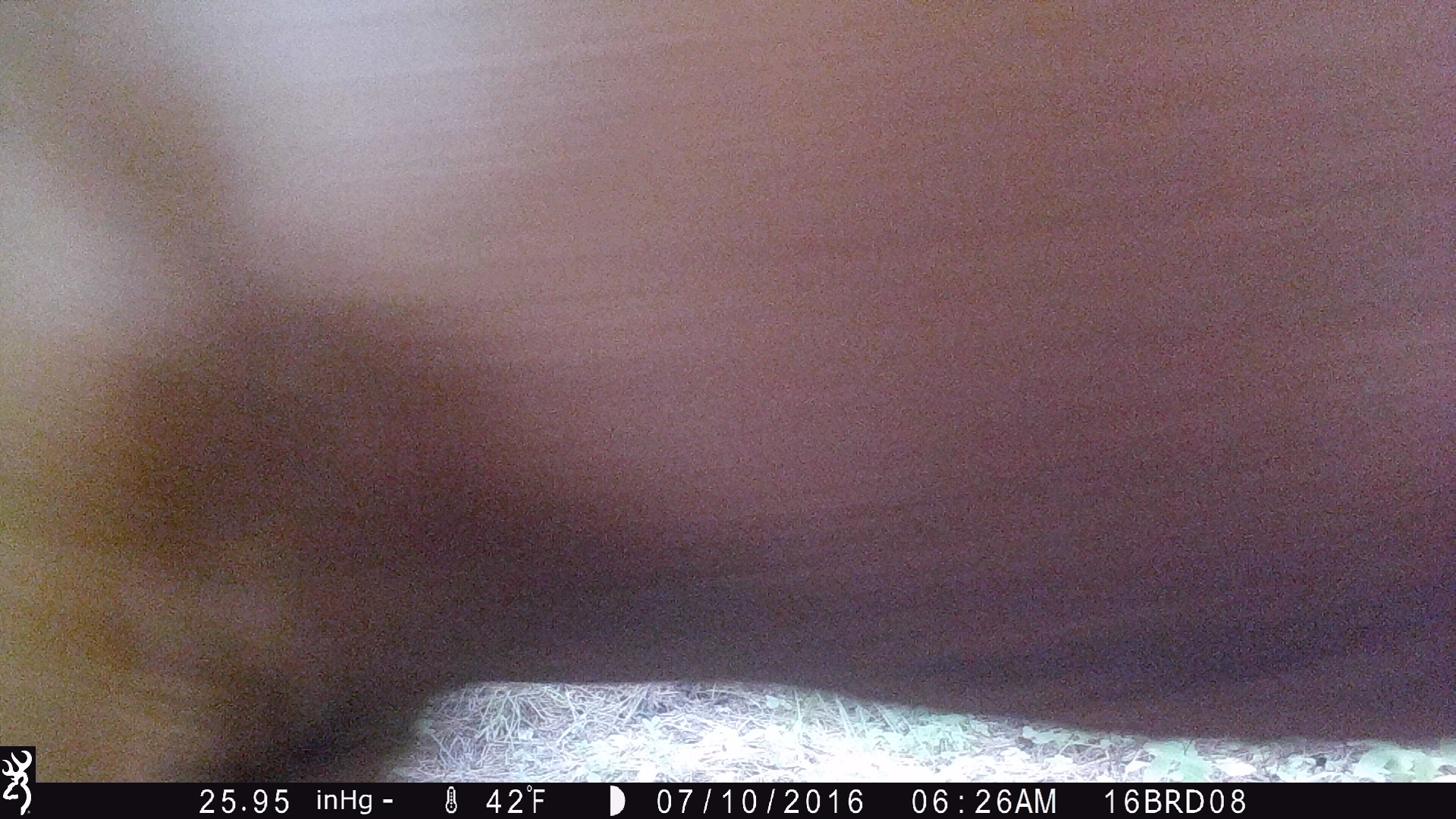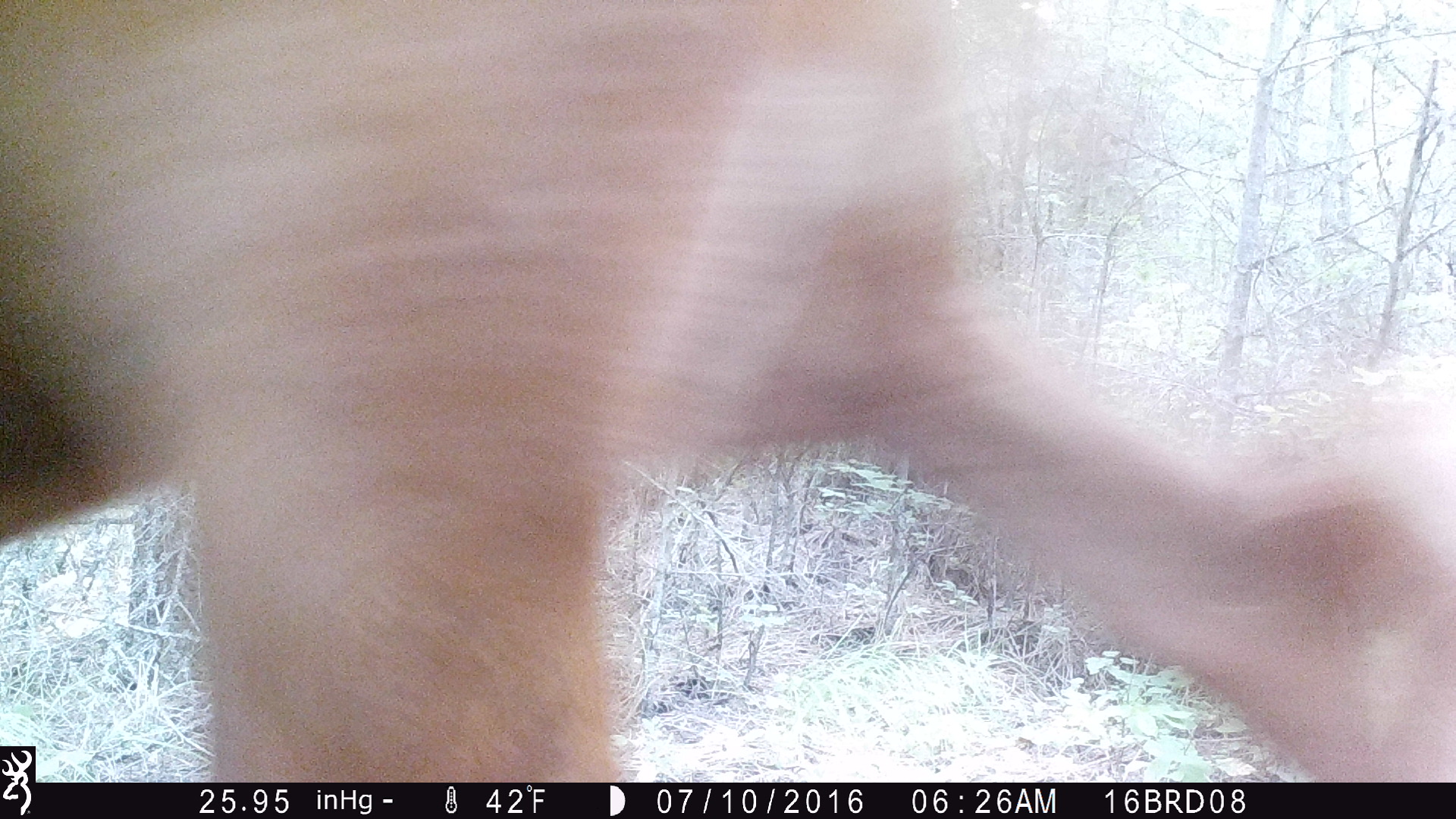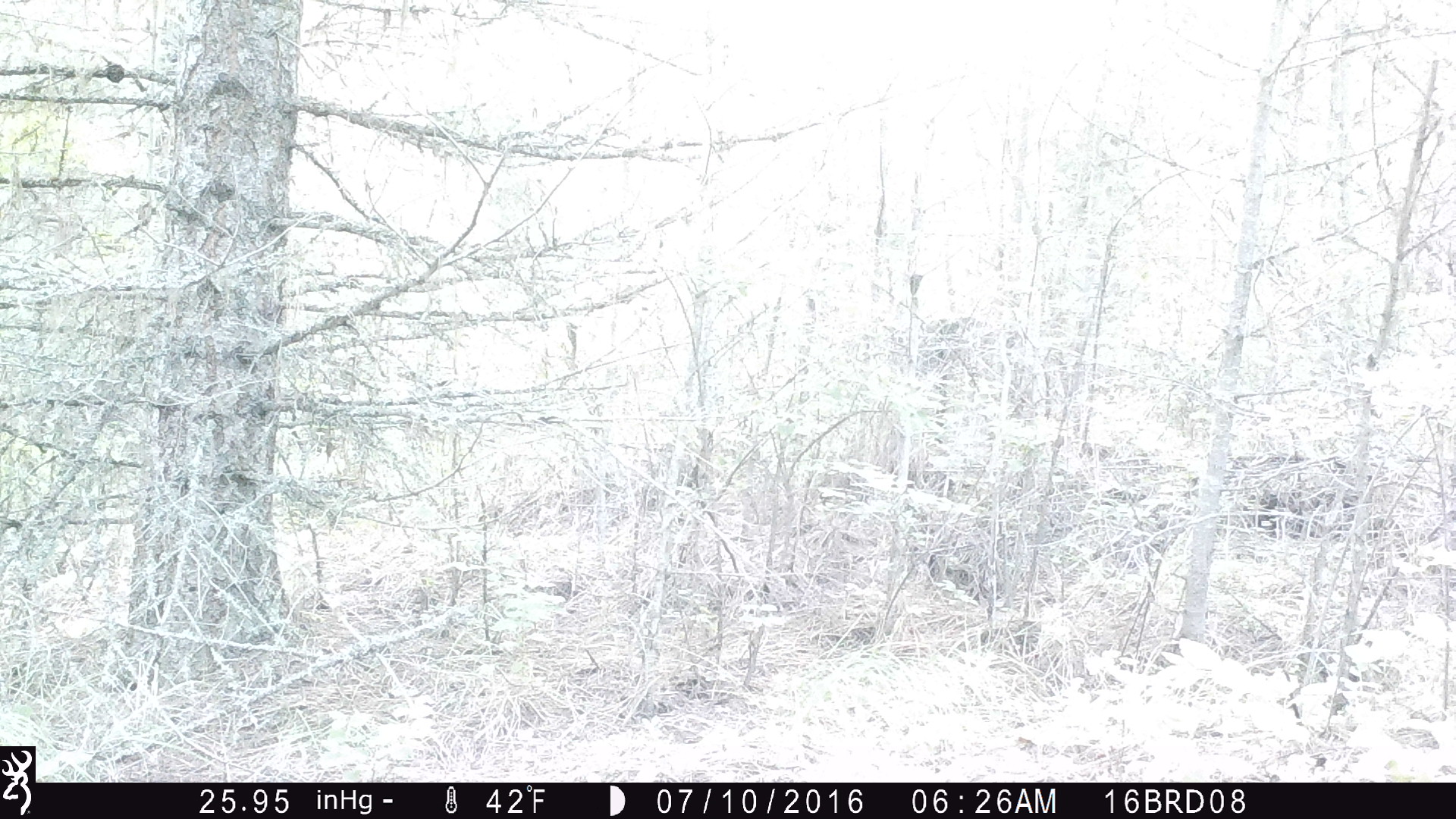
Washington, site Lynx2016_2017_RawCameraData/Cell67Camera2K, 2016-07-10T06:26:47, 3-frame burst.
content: unidentified animal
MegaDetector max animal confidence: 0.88